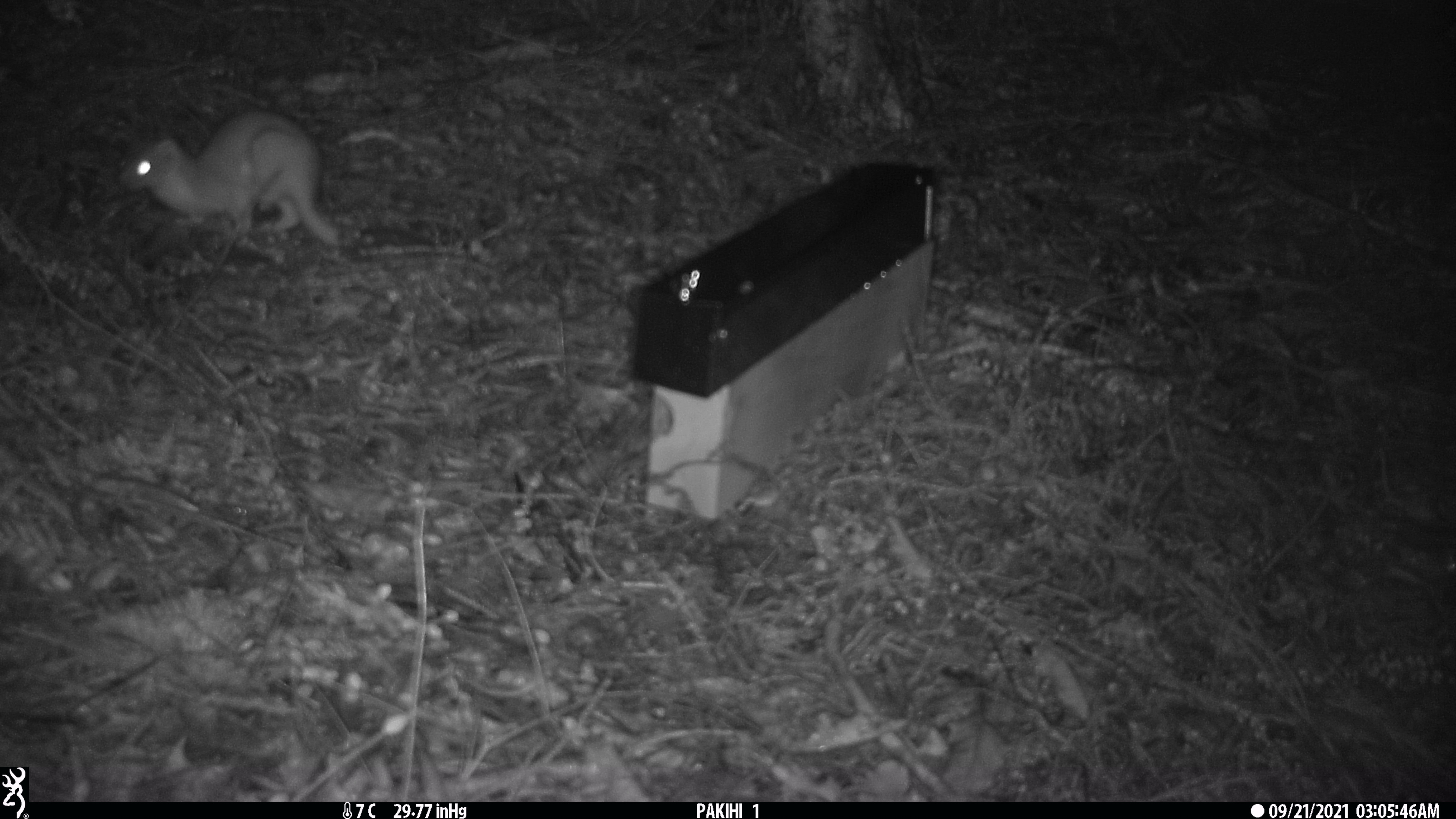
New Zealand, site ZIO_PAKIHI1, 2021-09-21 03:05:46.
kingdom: Animalia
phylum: Chordata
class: Mammalia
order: Carnivora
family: Mustelidae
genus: Mustela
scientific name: Mustela erminea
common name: stoat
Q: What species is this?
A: Stoat (Mustela erminea).